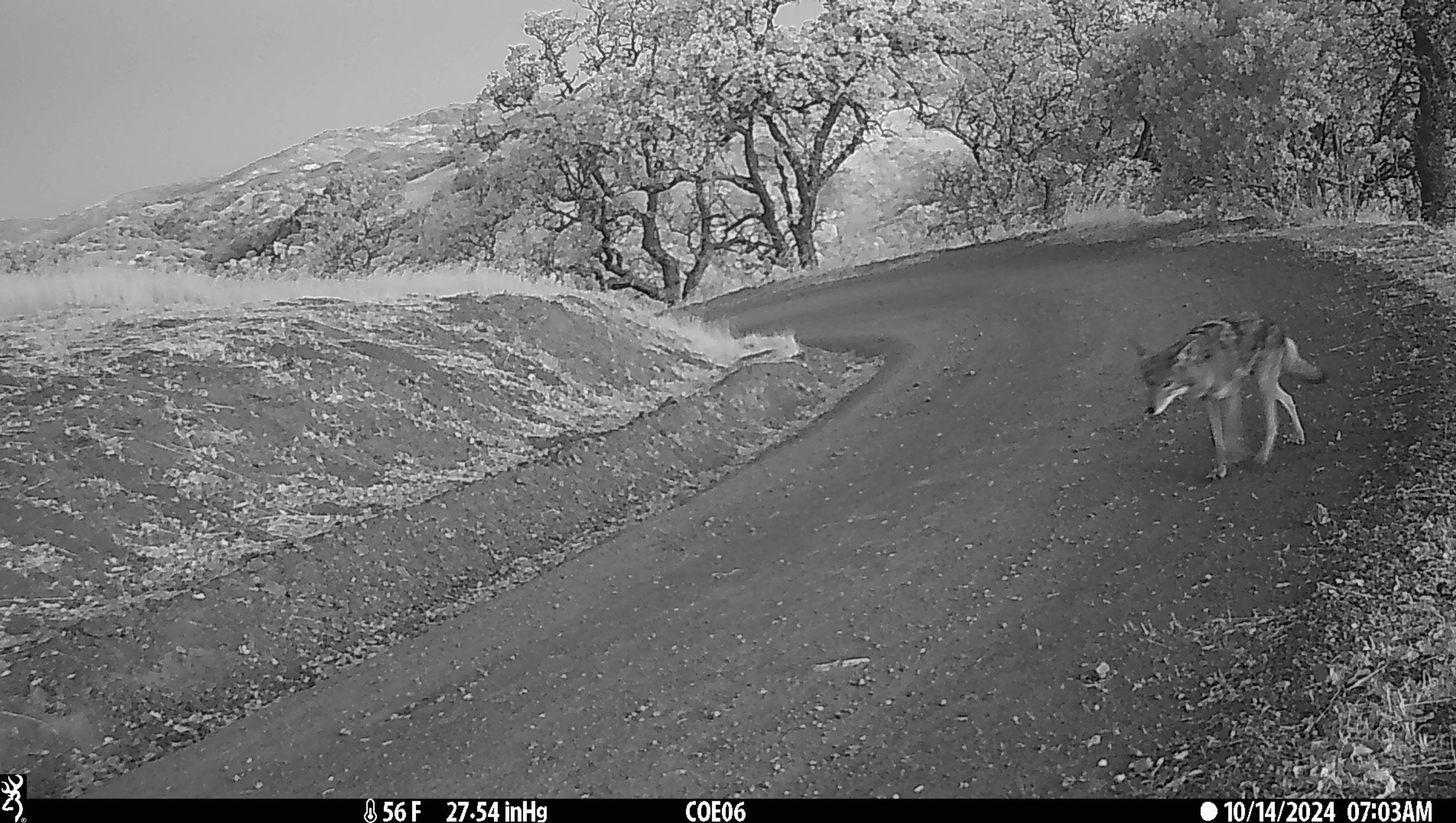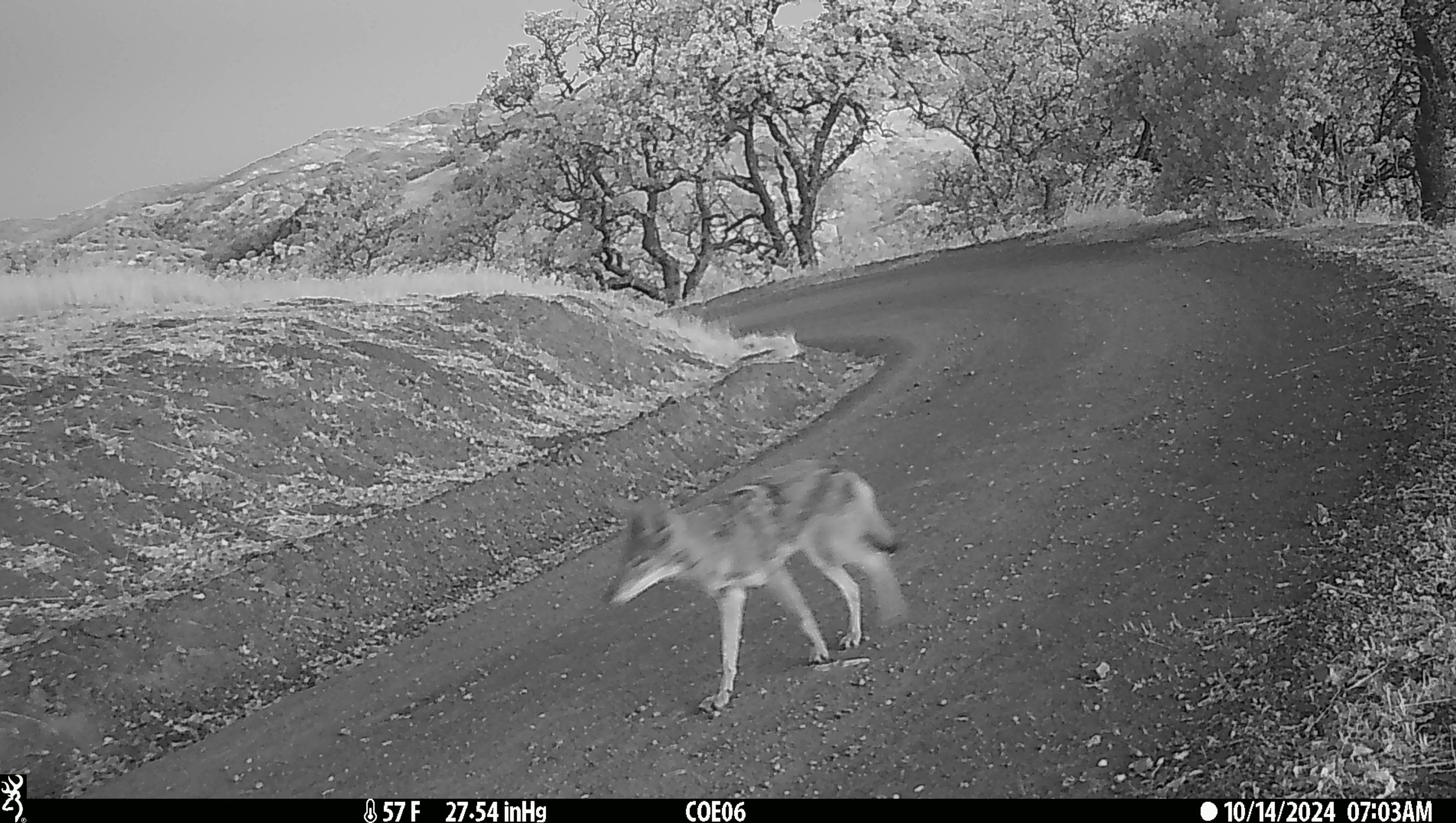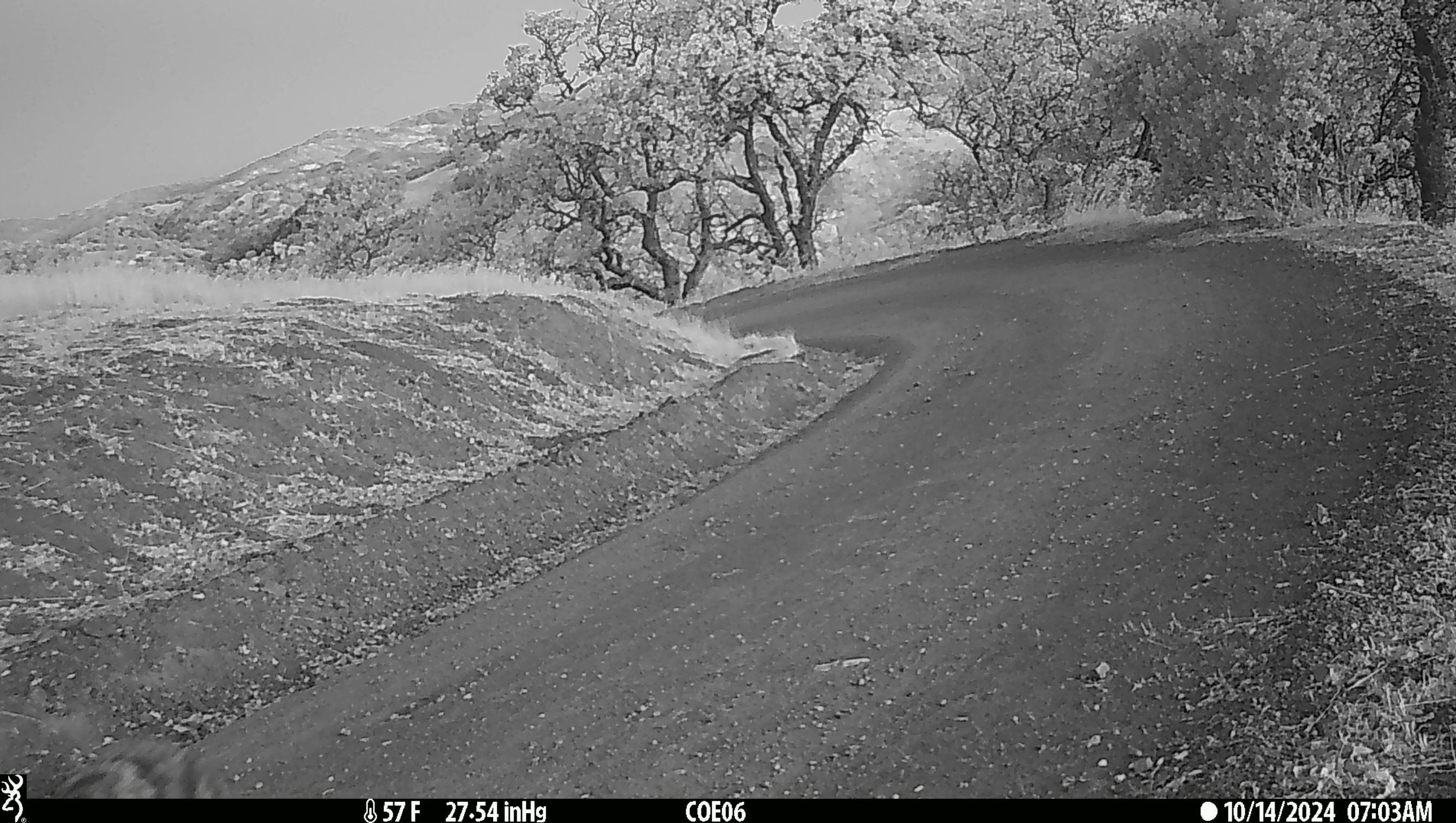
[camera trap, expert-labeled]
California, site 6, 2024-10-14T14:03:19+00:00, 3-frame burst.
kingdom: Animalia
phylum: Chordata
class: Mammalia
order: Carnivora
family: Canidae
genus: Canis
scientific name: Canis latrans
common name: coyote